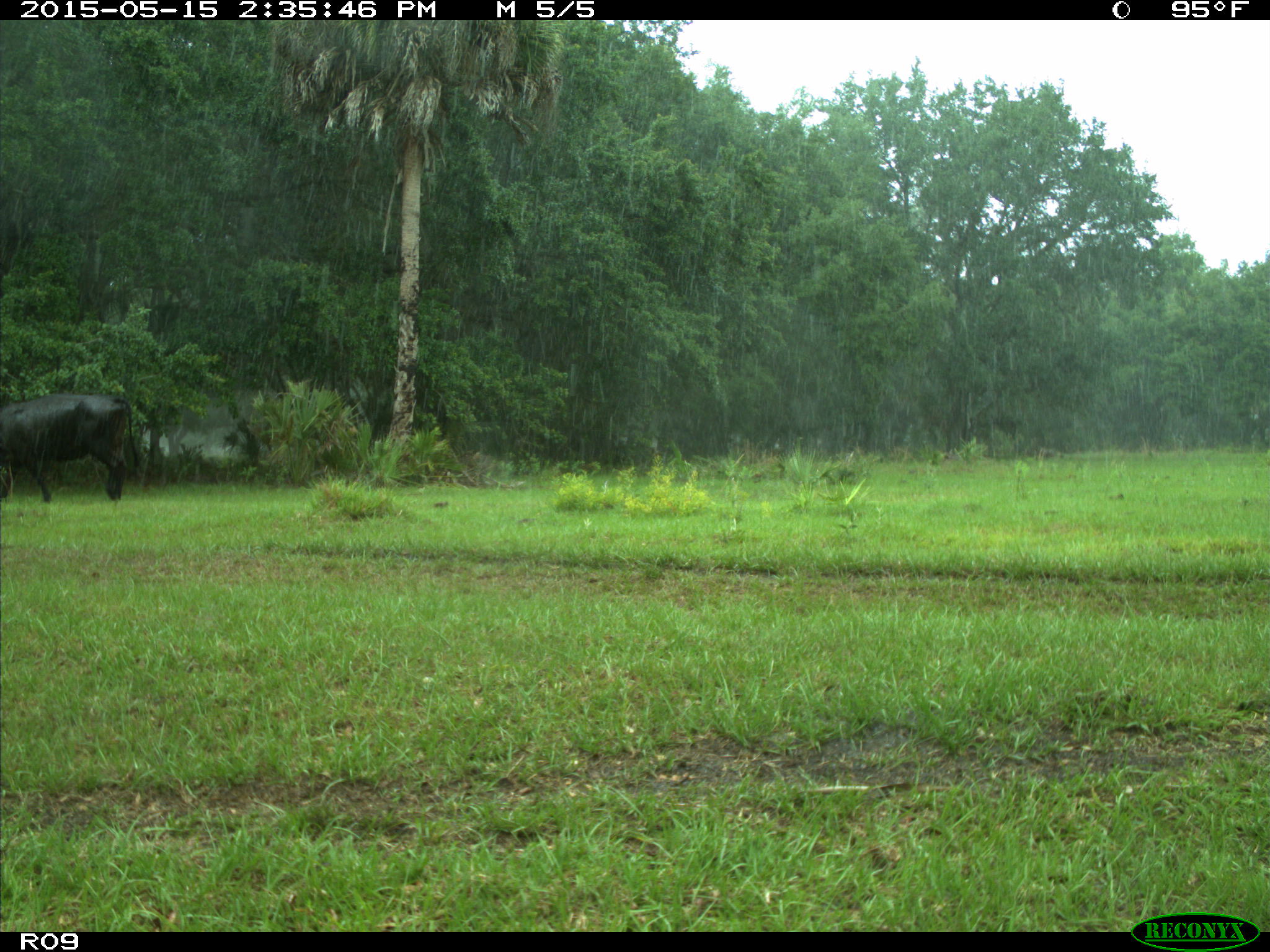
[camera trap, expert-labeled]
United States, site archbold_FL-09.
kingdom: Animalia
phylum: Chordata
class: Mammalia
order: Artiodactyla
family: Bovidae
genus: Bos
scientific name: Bos taurus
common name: domestic cow